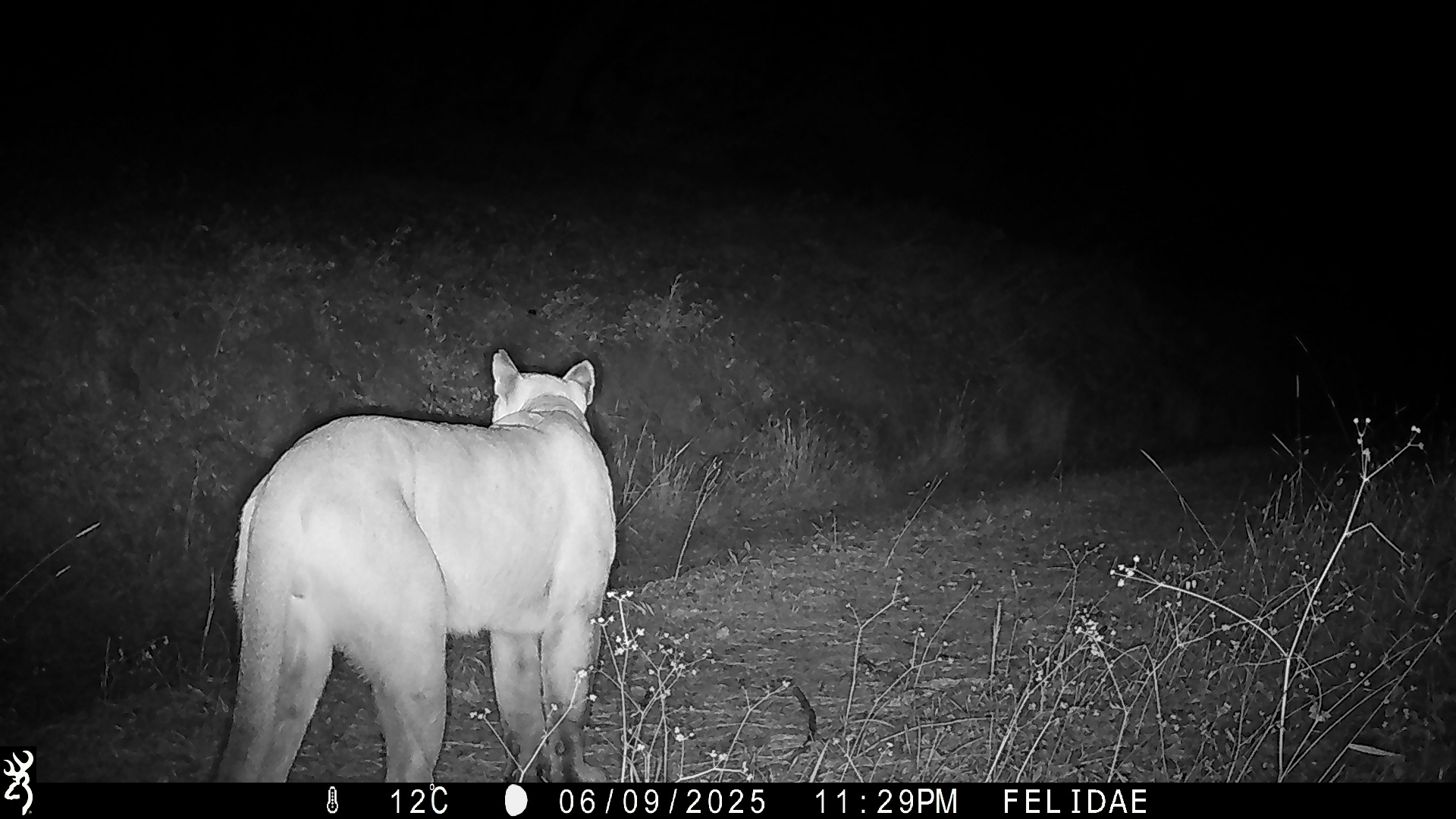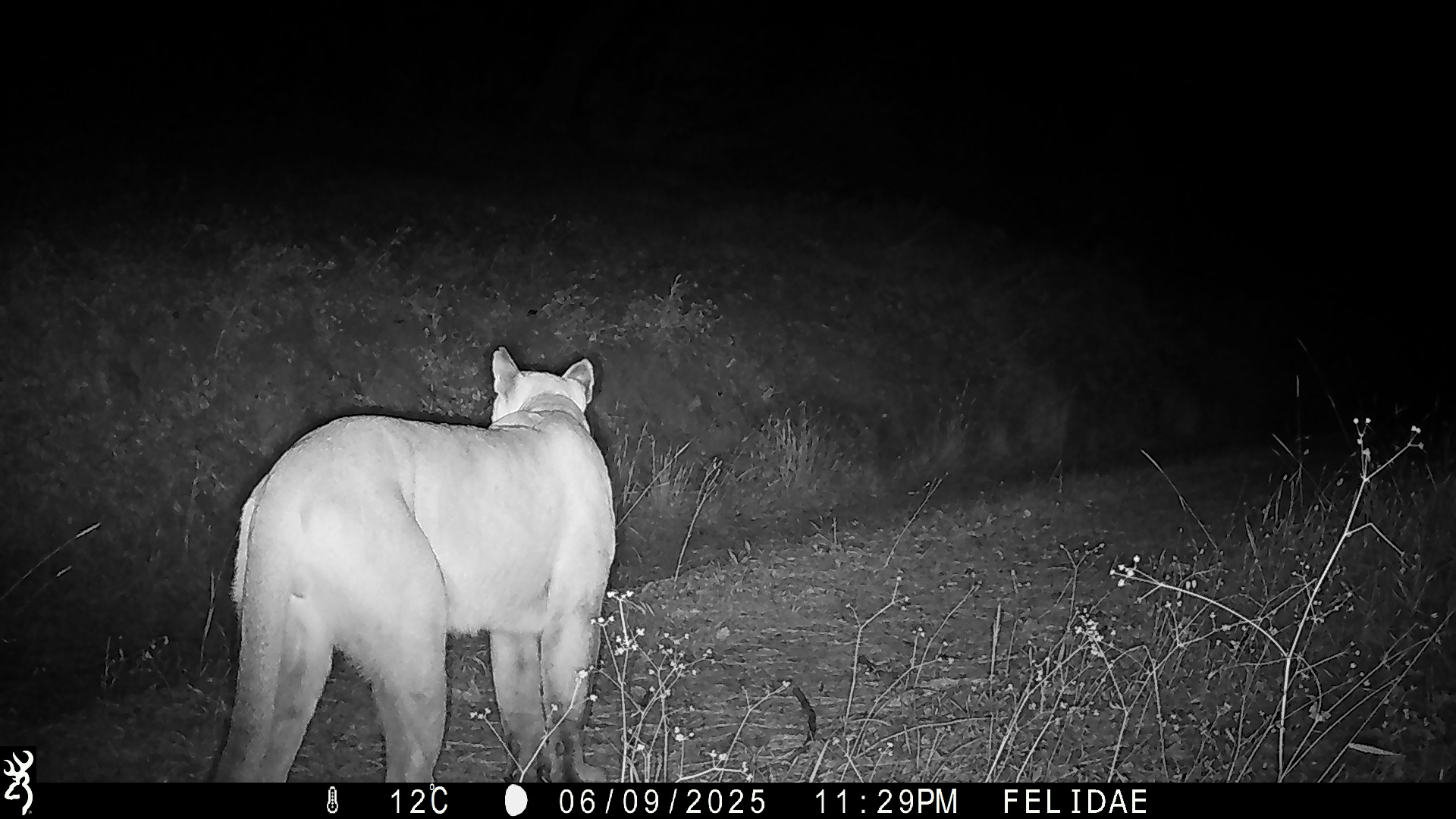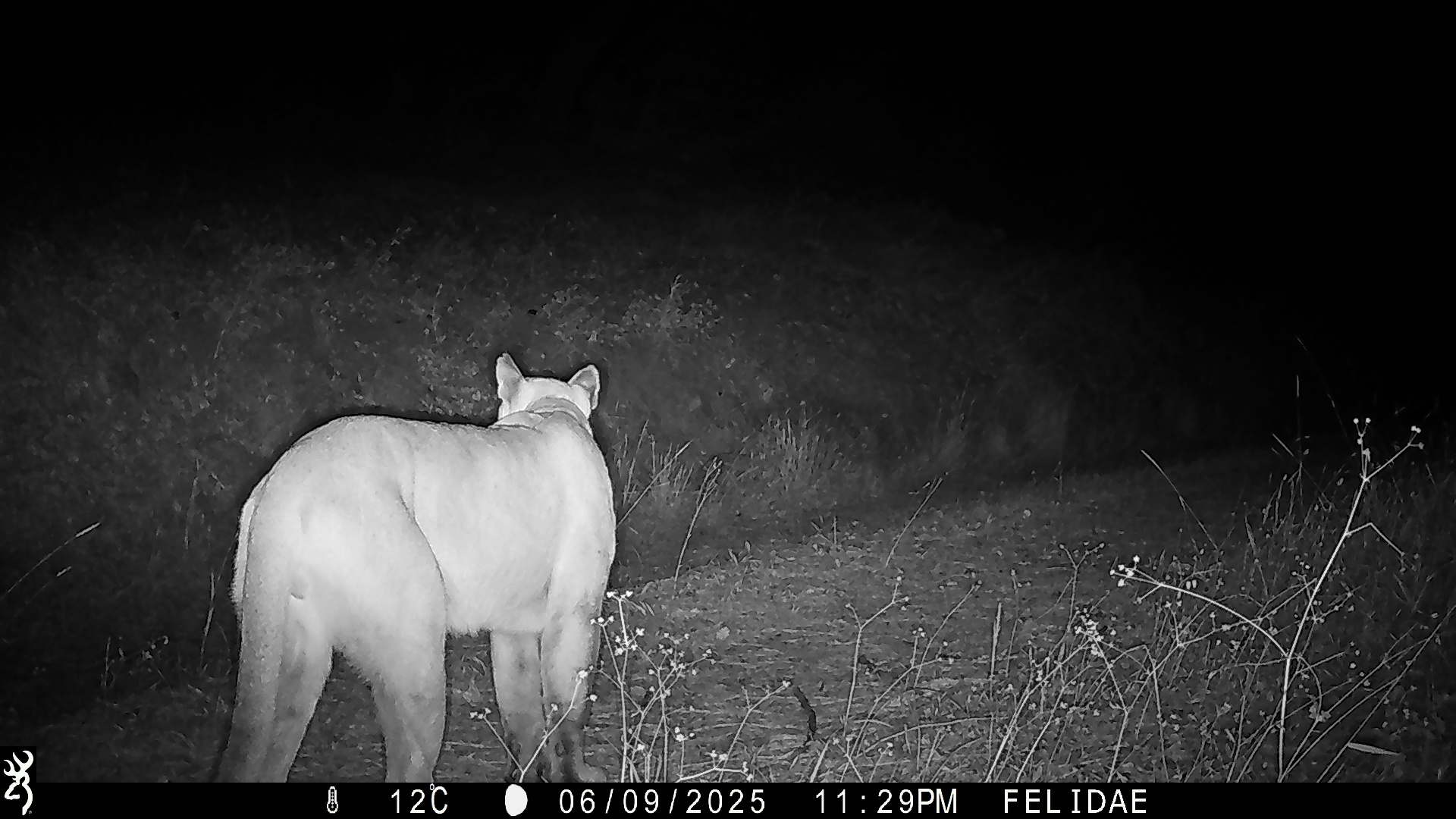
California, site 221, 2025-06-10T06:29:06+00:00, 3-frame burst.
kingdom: Animalia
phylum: Chordata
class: Mammalia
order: Carnivora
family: Felidae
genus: Puma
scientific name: Puma concolor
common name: puma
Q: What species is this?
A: Puma (Puma concolor).